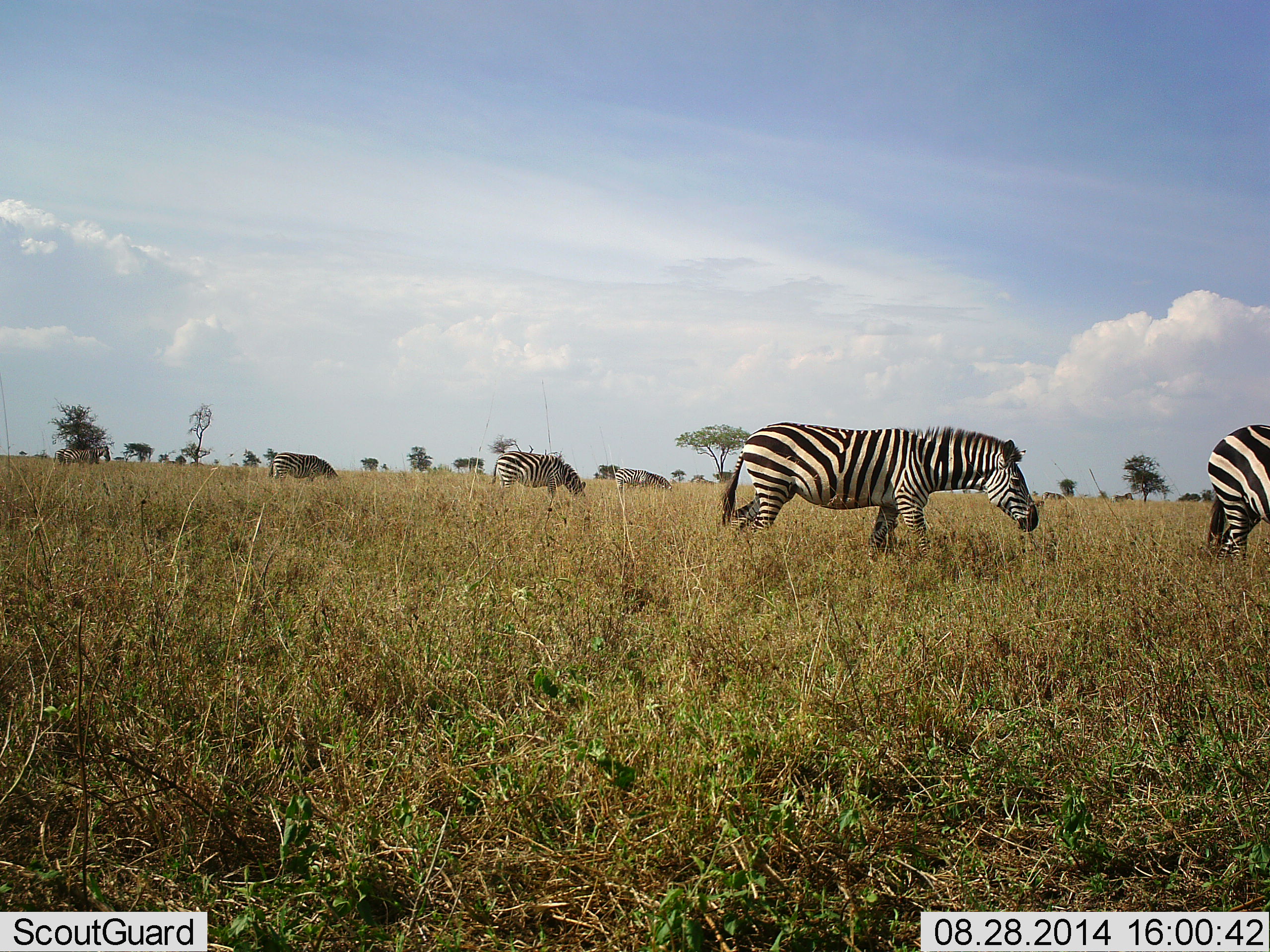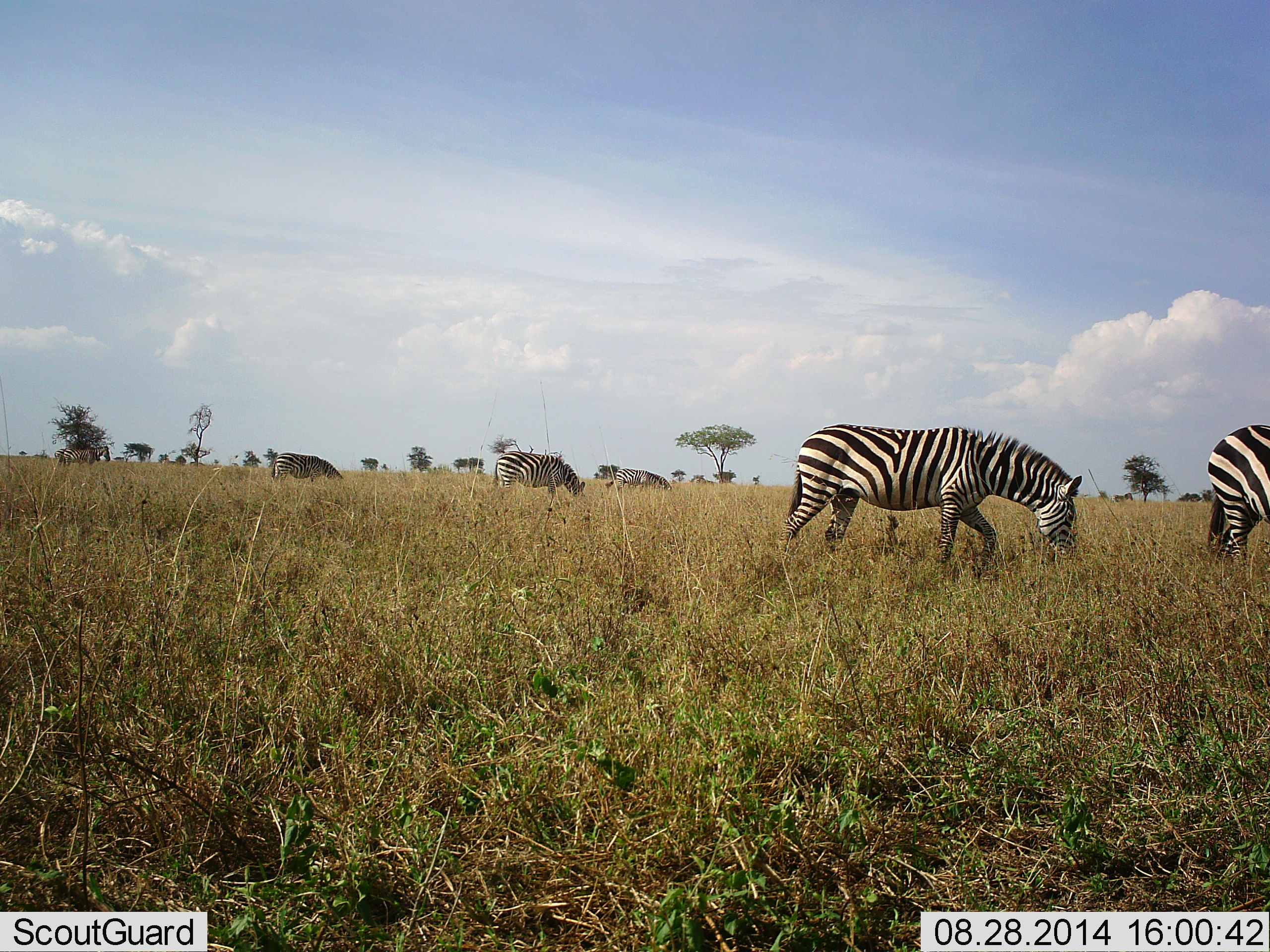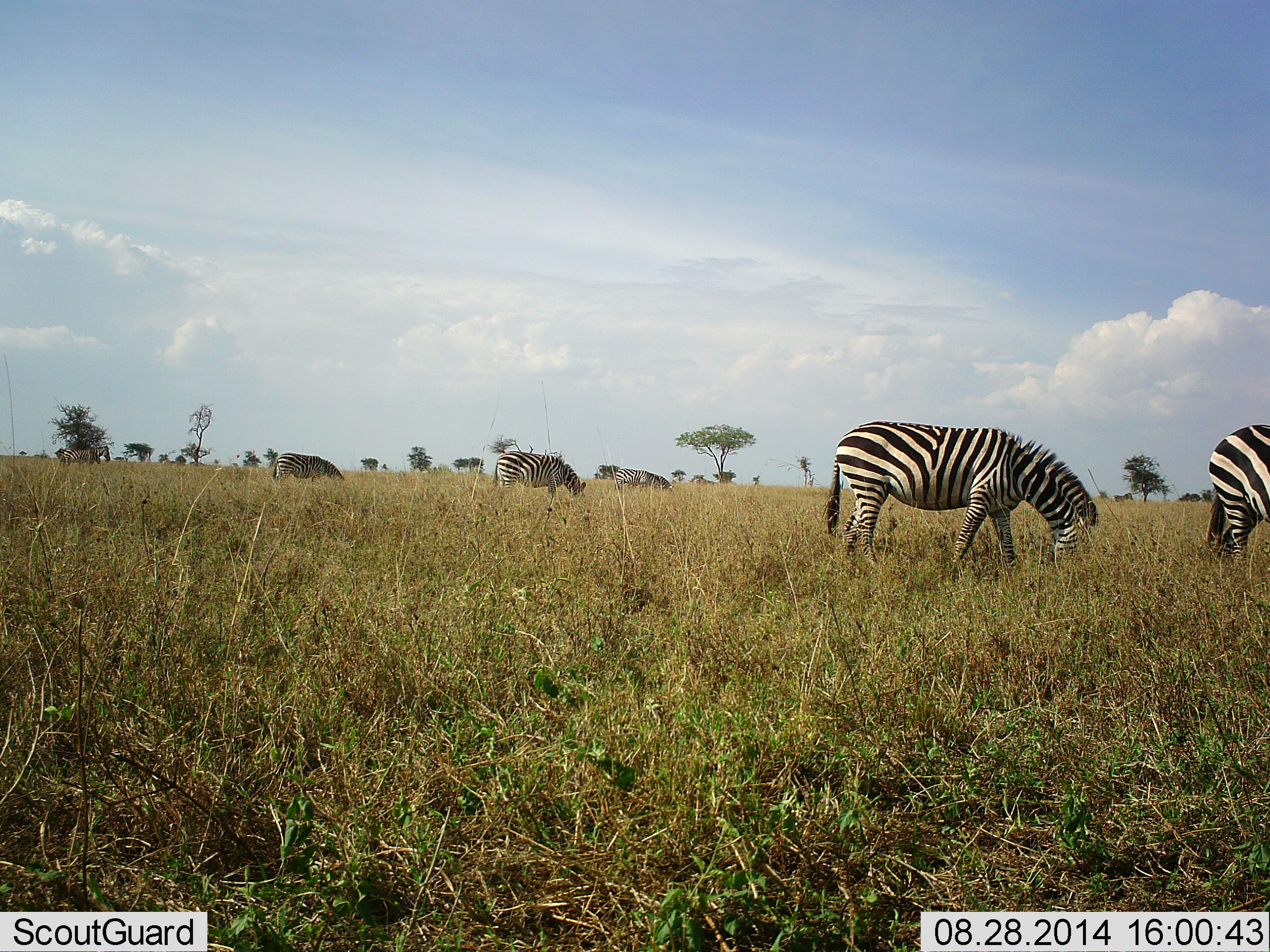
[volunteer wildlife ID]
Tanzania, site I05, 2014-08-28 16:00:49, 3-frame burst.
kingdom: Animalia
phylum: Chordata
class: Mammalia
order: Perissodactyla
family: Equidae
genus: Equus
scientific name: Equus quagga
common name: plains zebra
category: zebra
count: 5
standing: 40%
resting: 10%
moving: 70%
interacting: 0%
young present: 0%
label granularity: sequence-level